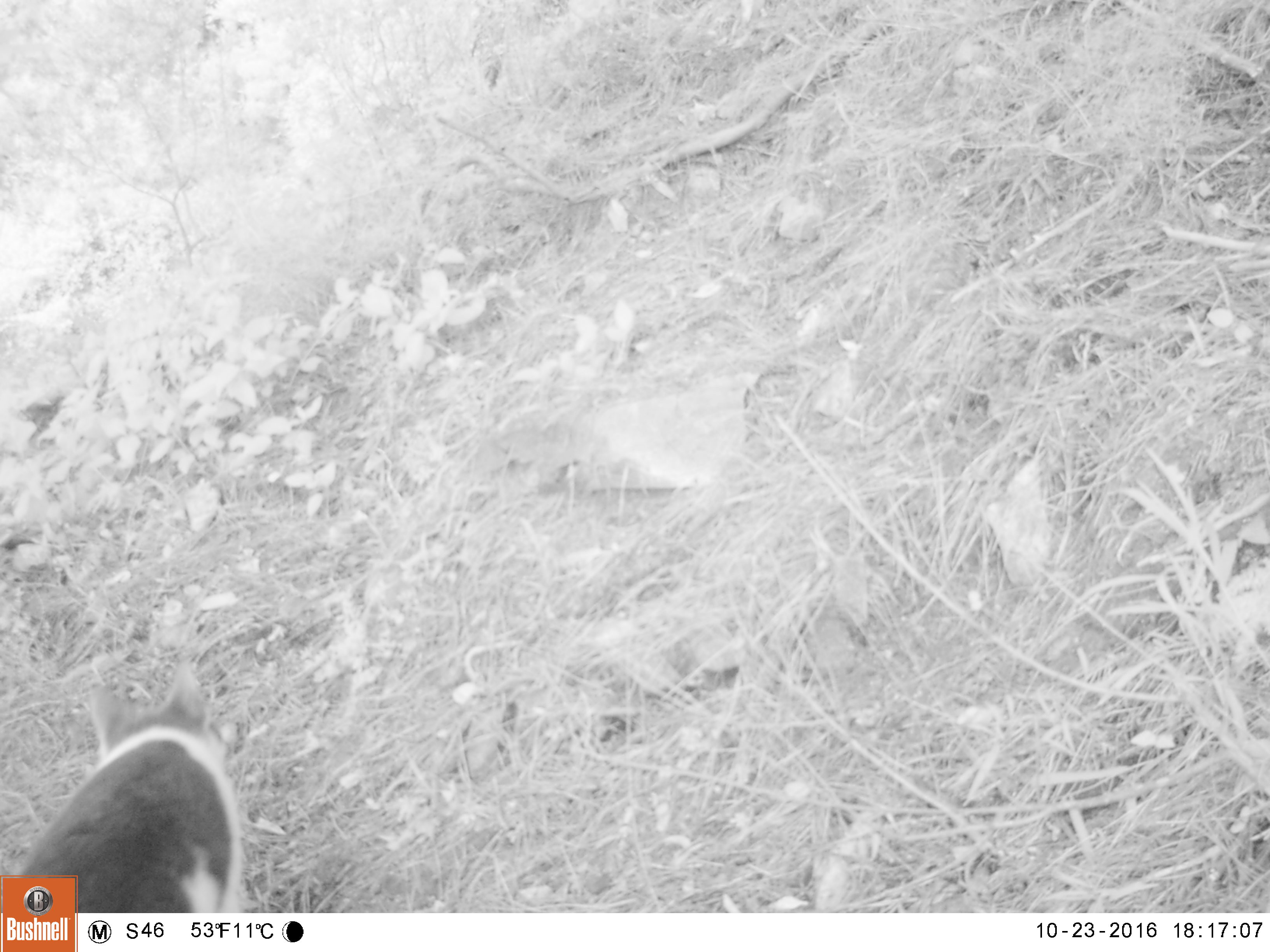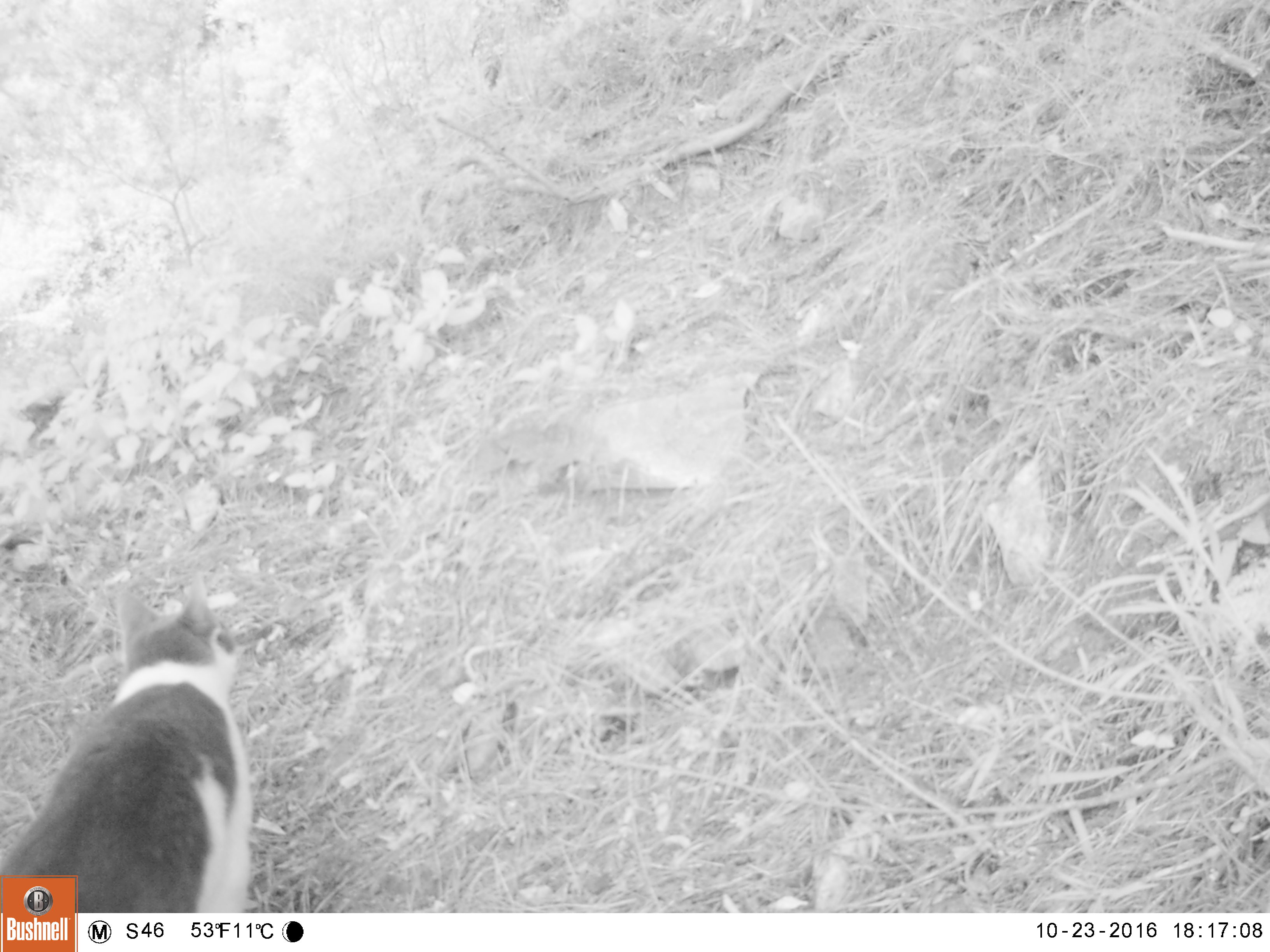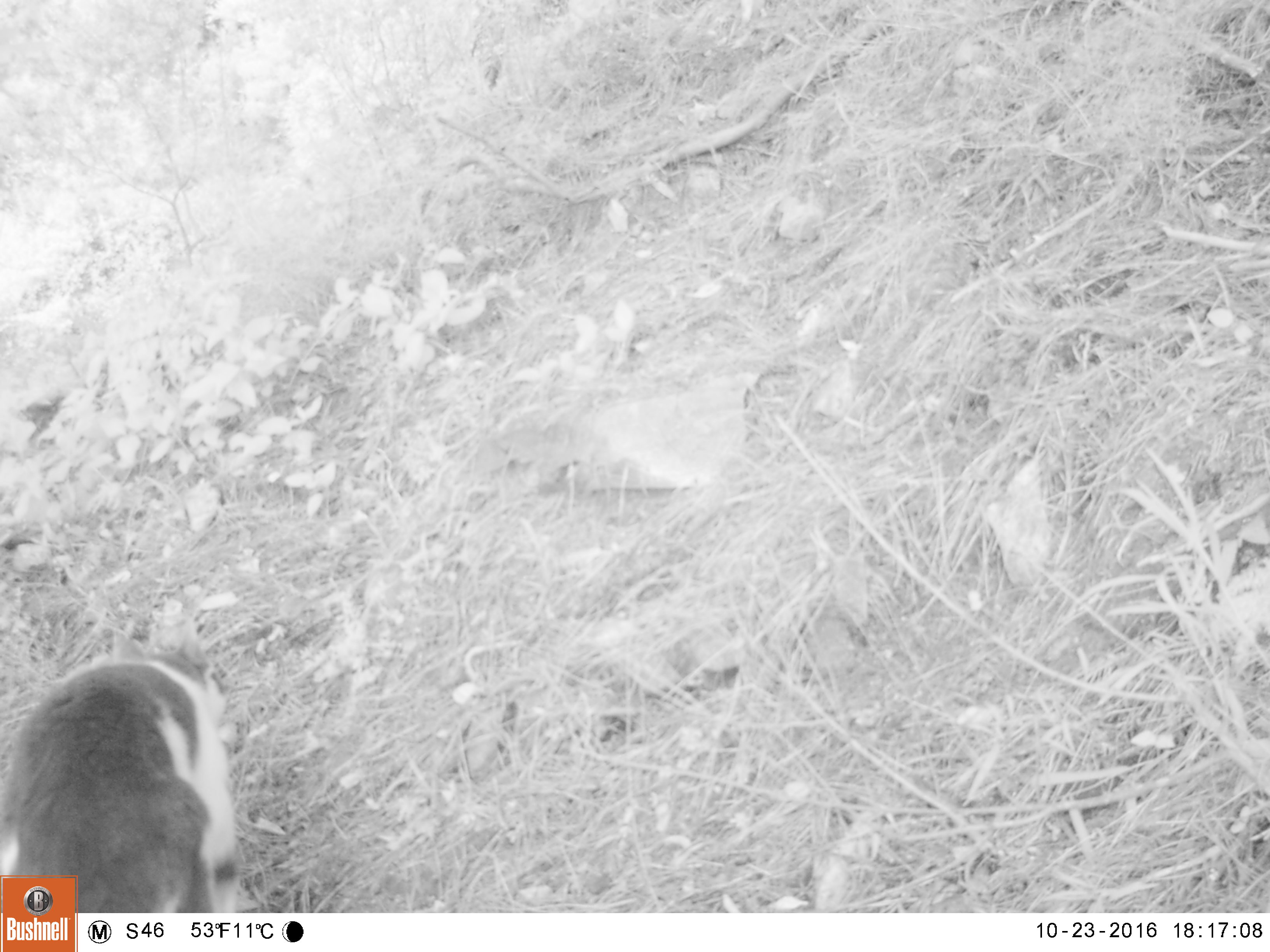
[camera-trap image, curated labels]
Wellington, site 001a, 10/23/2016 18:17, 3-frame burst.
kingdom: Animalia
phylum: Chordata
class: Mammalia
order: Carnivora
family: Felidae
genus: Felis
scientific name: Felis catus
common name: cat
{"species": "cat (Felis catus)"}